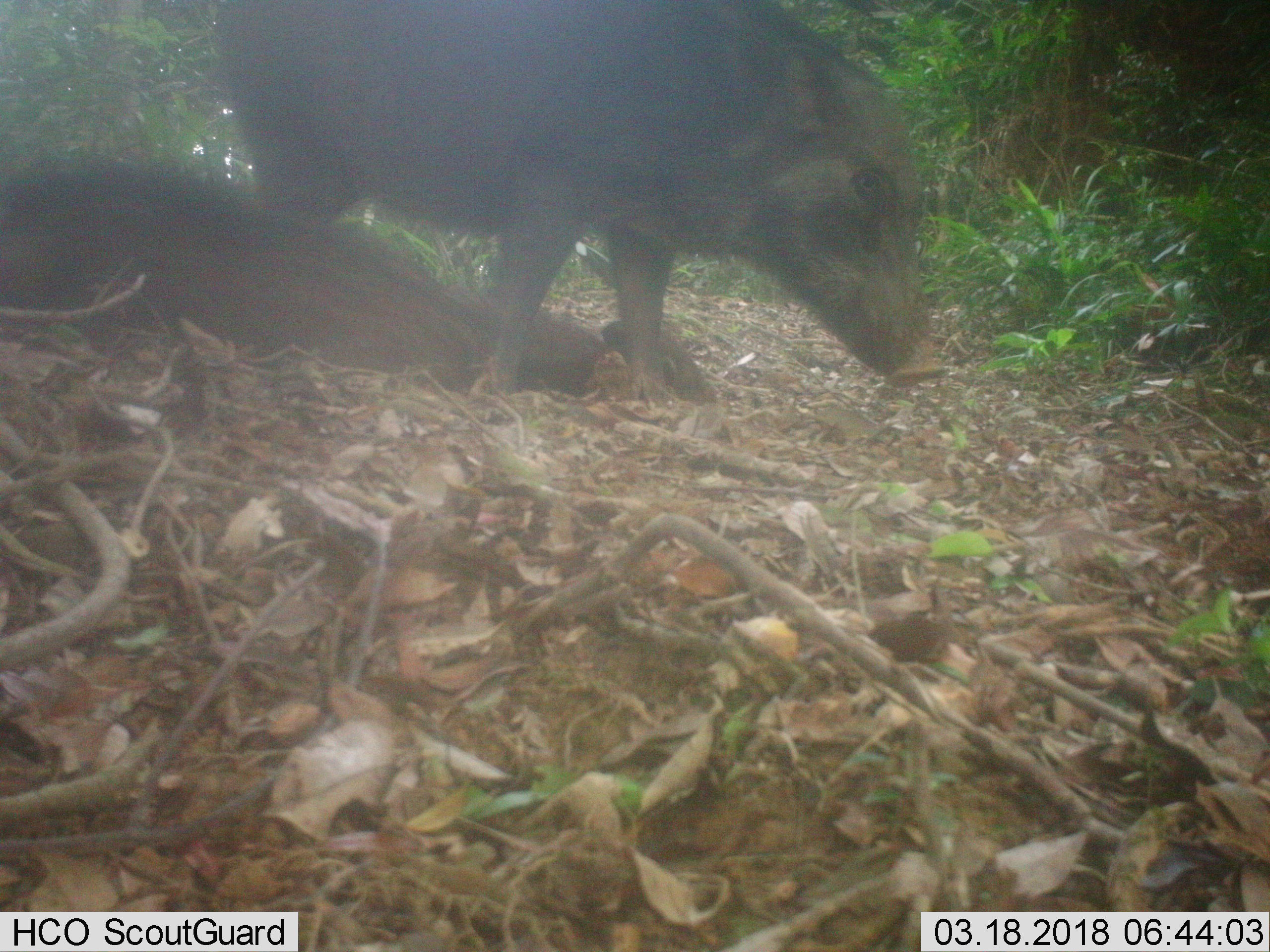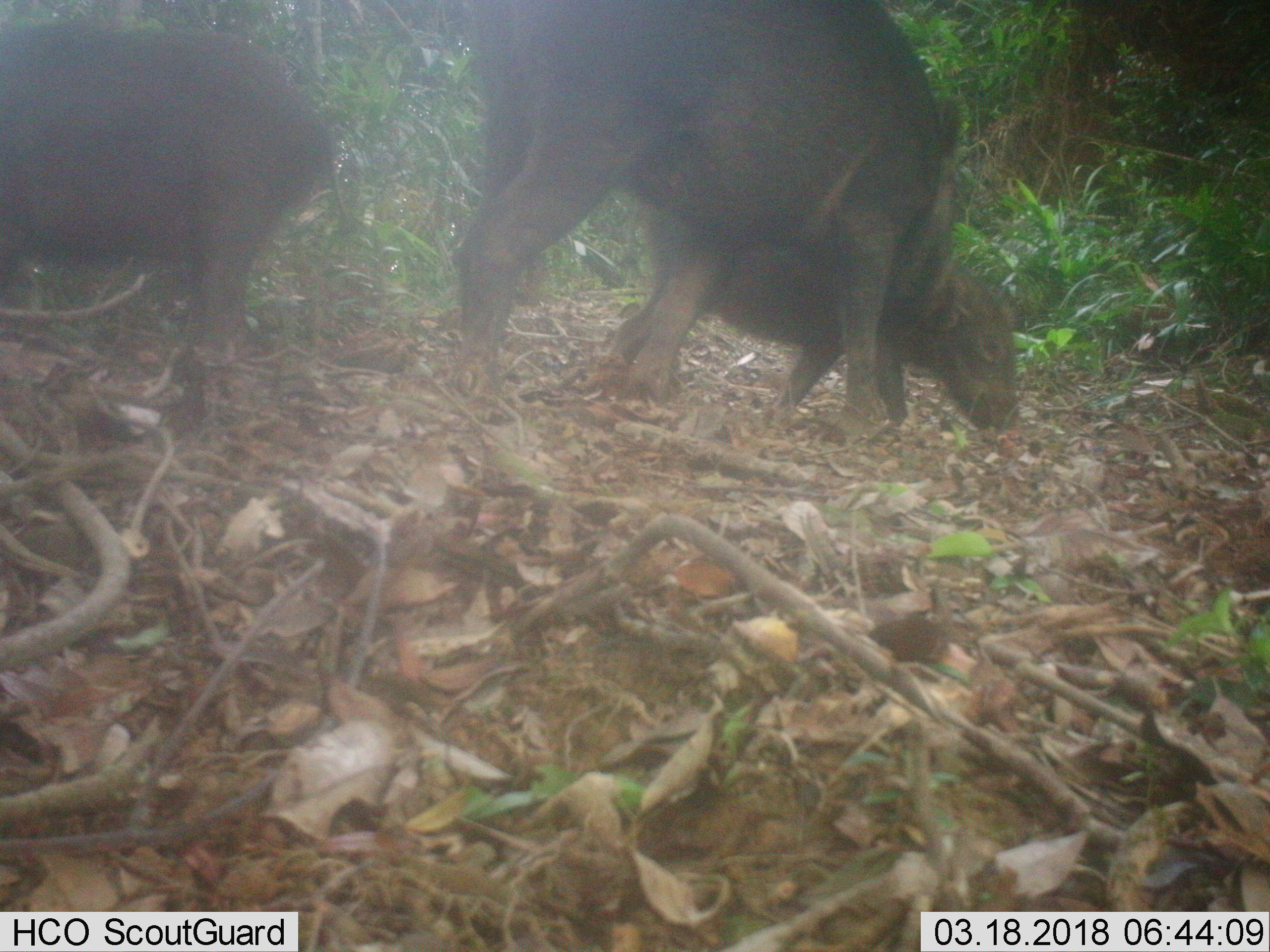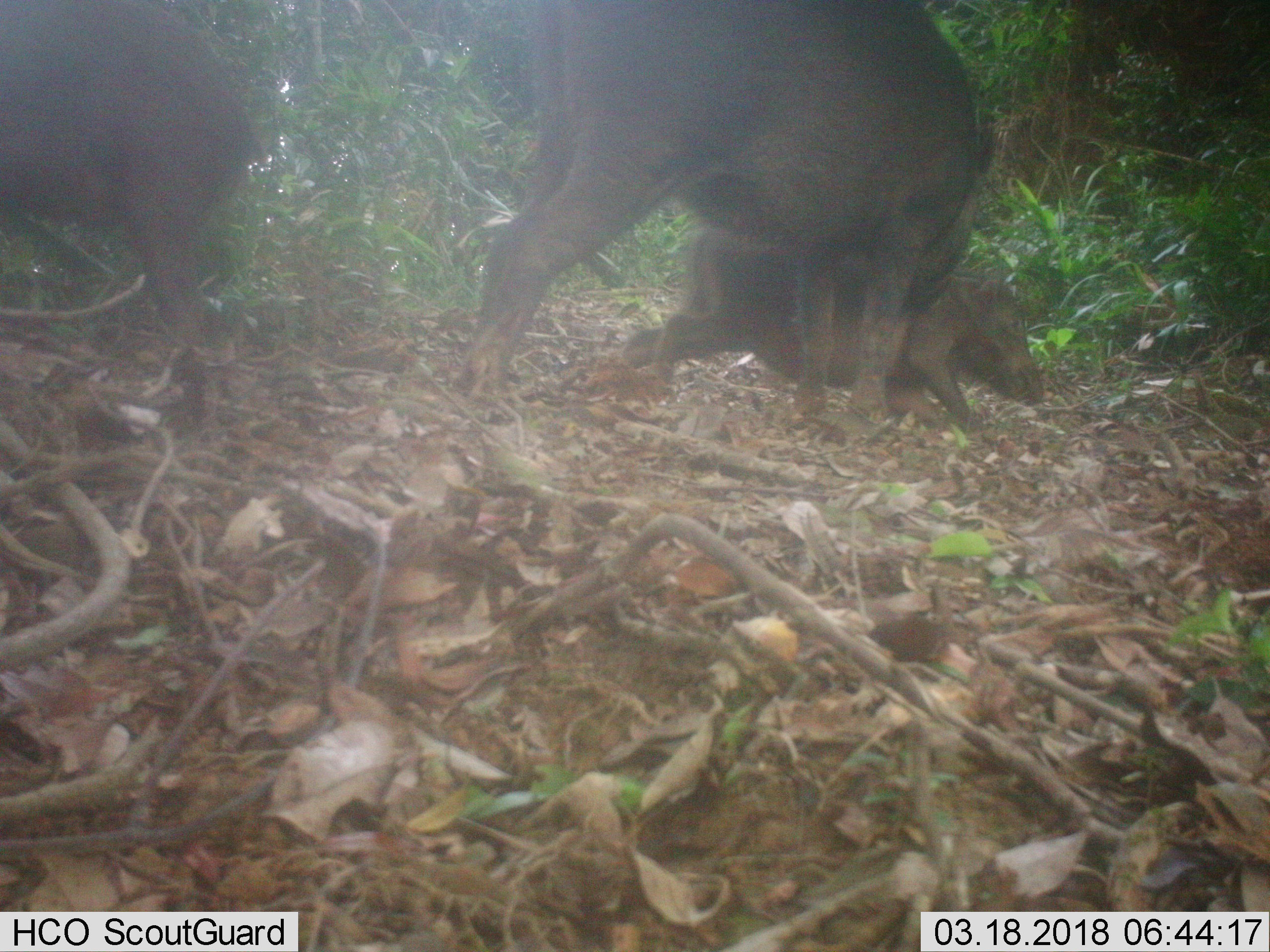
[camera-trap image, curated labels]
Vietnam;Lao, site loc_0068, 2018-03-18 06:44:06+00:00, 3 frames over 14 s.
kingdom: Animalia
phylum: Chordata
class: Mammalia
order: Artiodactyla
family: Suidae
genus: Sus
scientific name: Sus scrofa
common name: eurasian wild pig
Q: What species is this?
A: Eurasian wild pig (Sus scrofa).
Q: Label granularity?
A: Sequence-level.